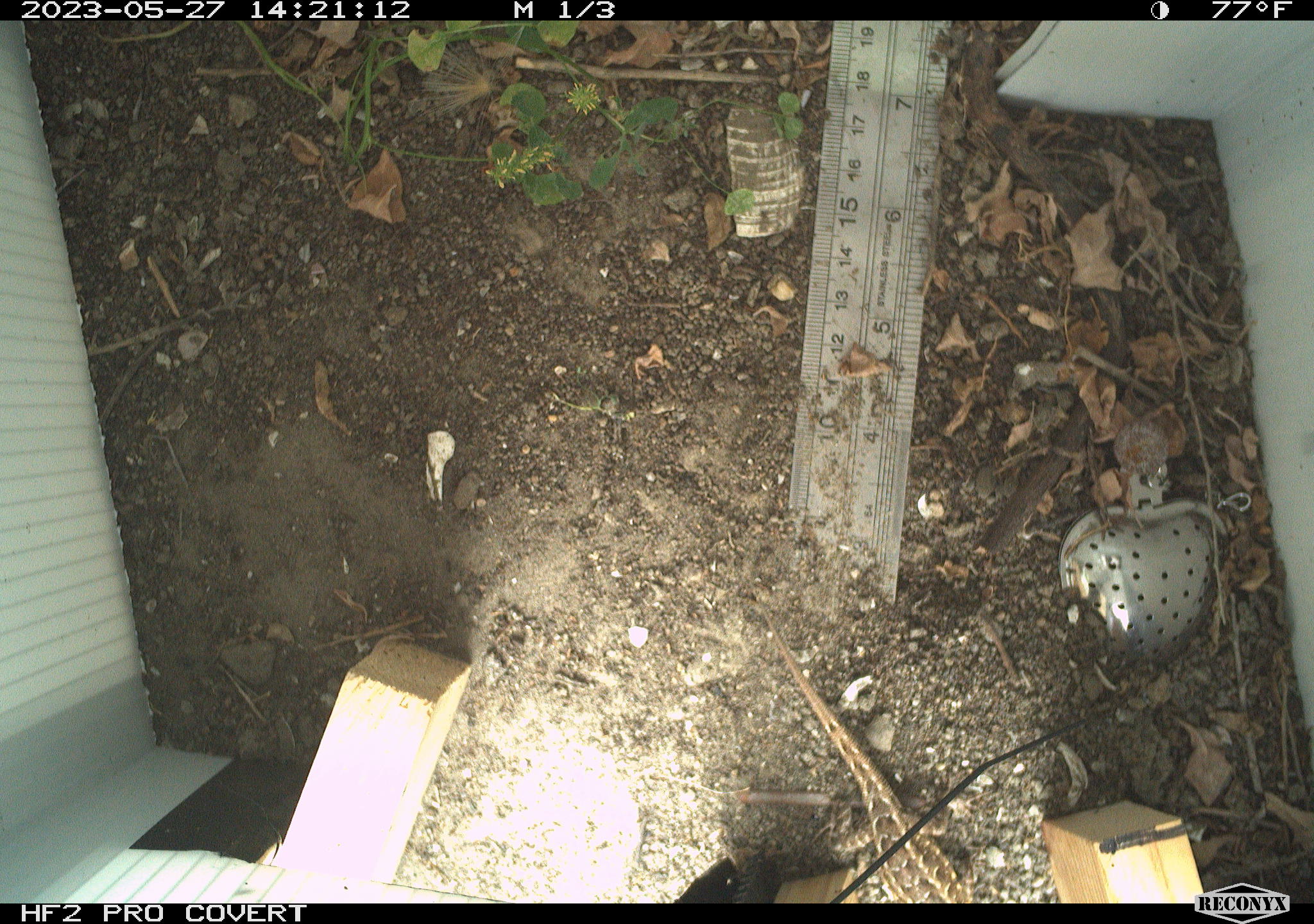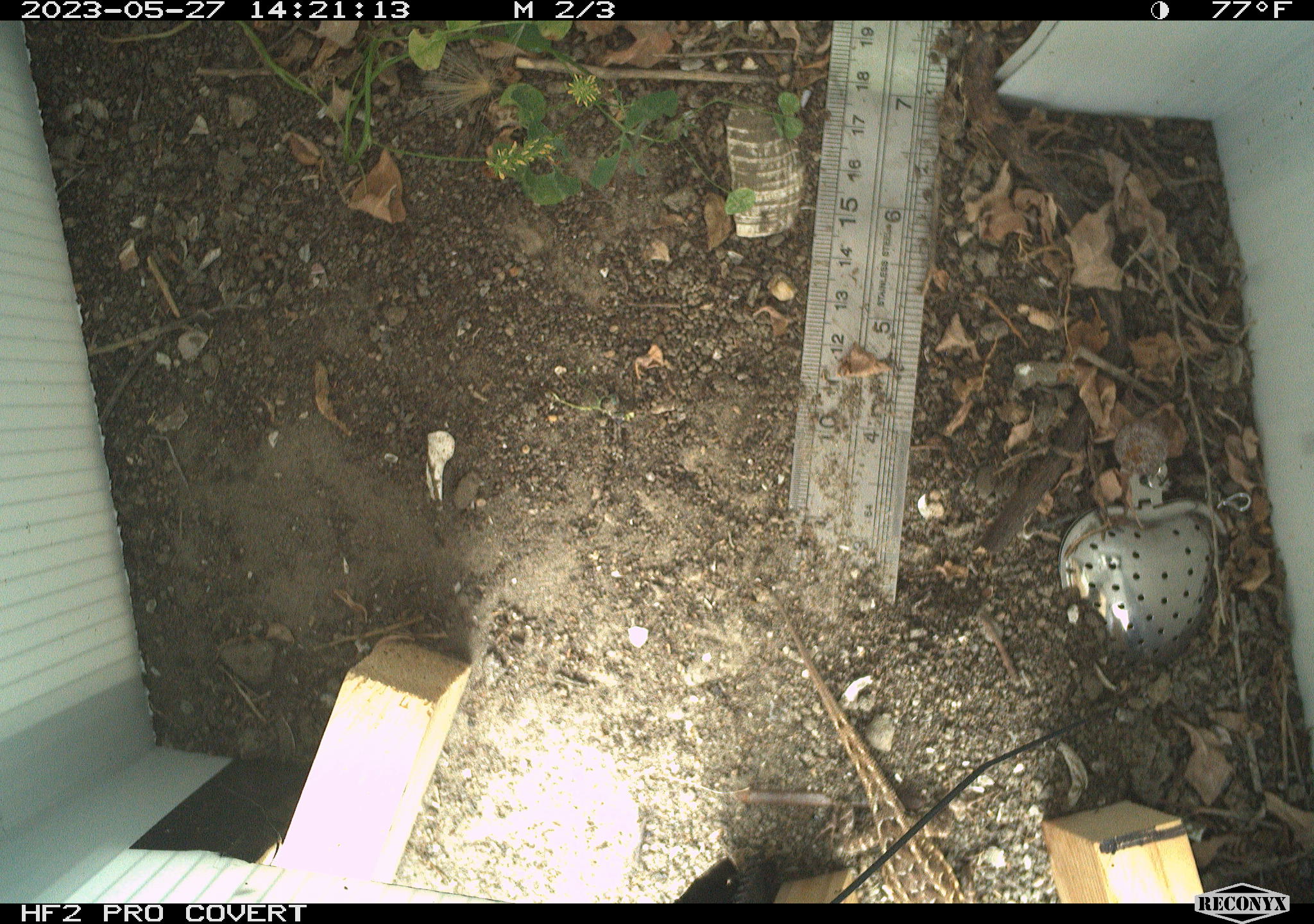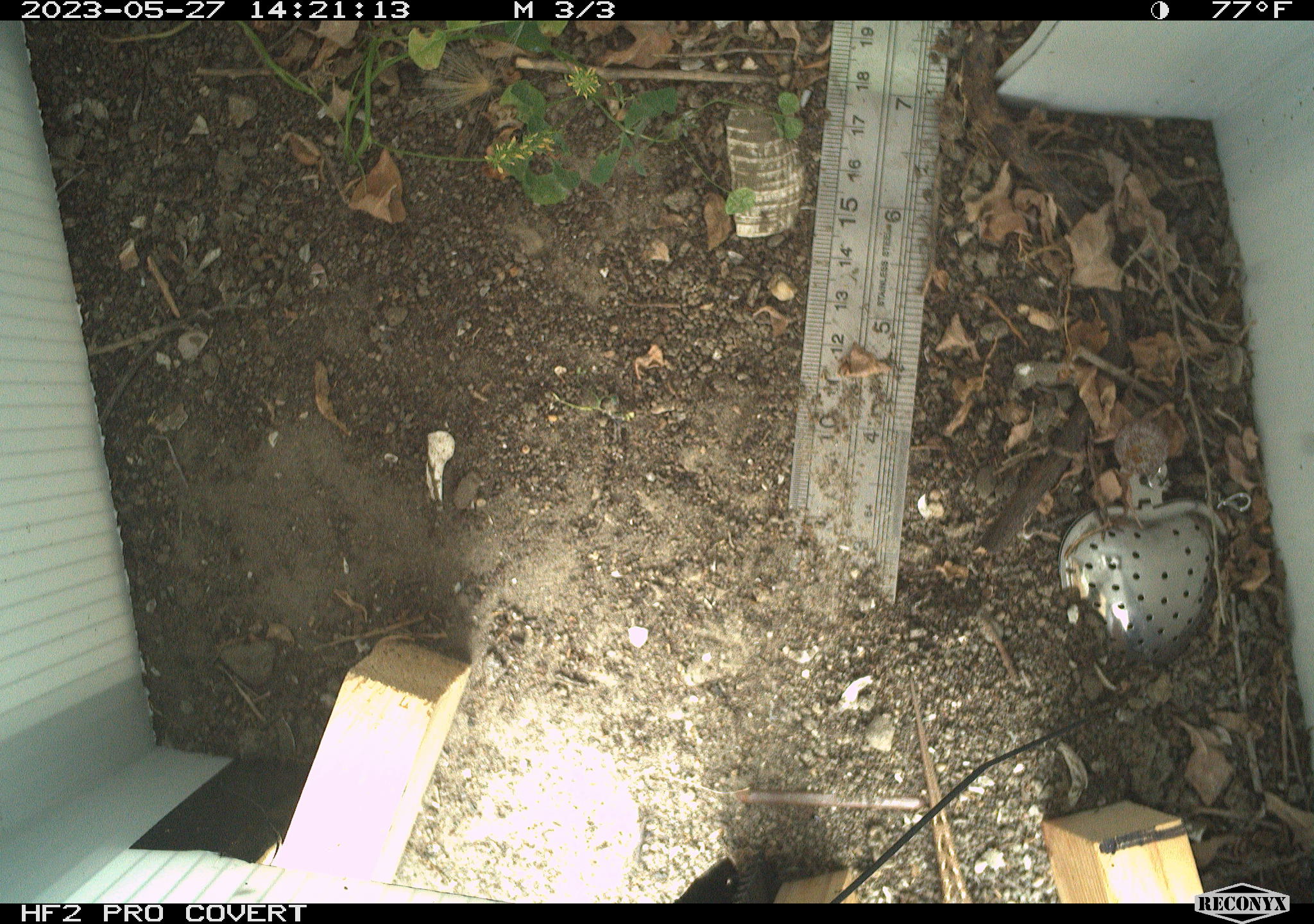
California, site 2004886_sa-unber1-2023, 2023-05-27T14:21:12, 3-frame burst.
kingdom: Animalia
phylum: Chordata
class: Reptilia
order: Squamata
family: Phrynosomatidae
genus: Sceloporus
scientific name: Sceloporus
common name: spiny lizards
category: sceloporus species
Sceloporus species (spiny lizards) (Sceloporus).